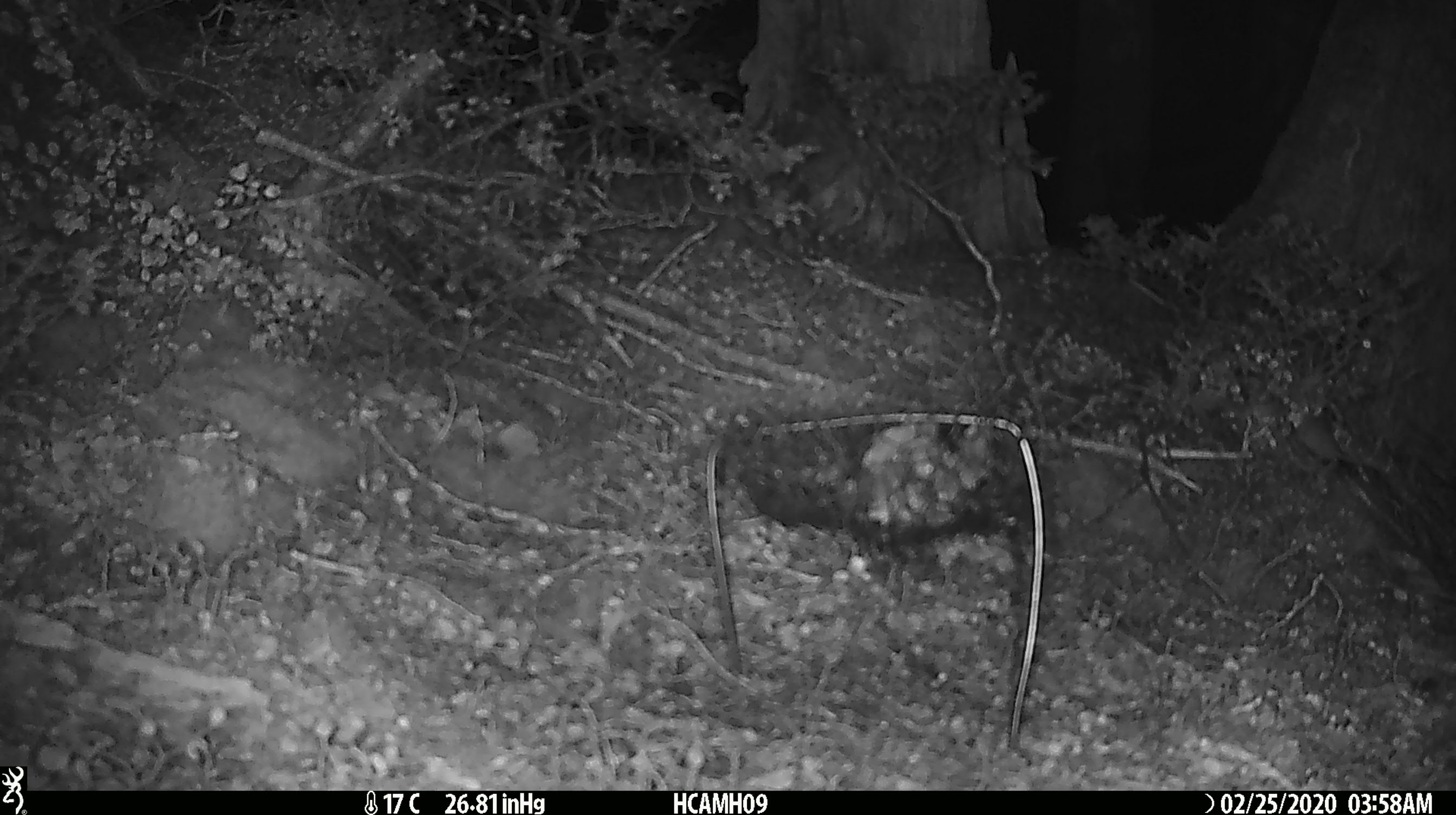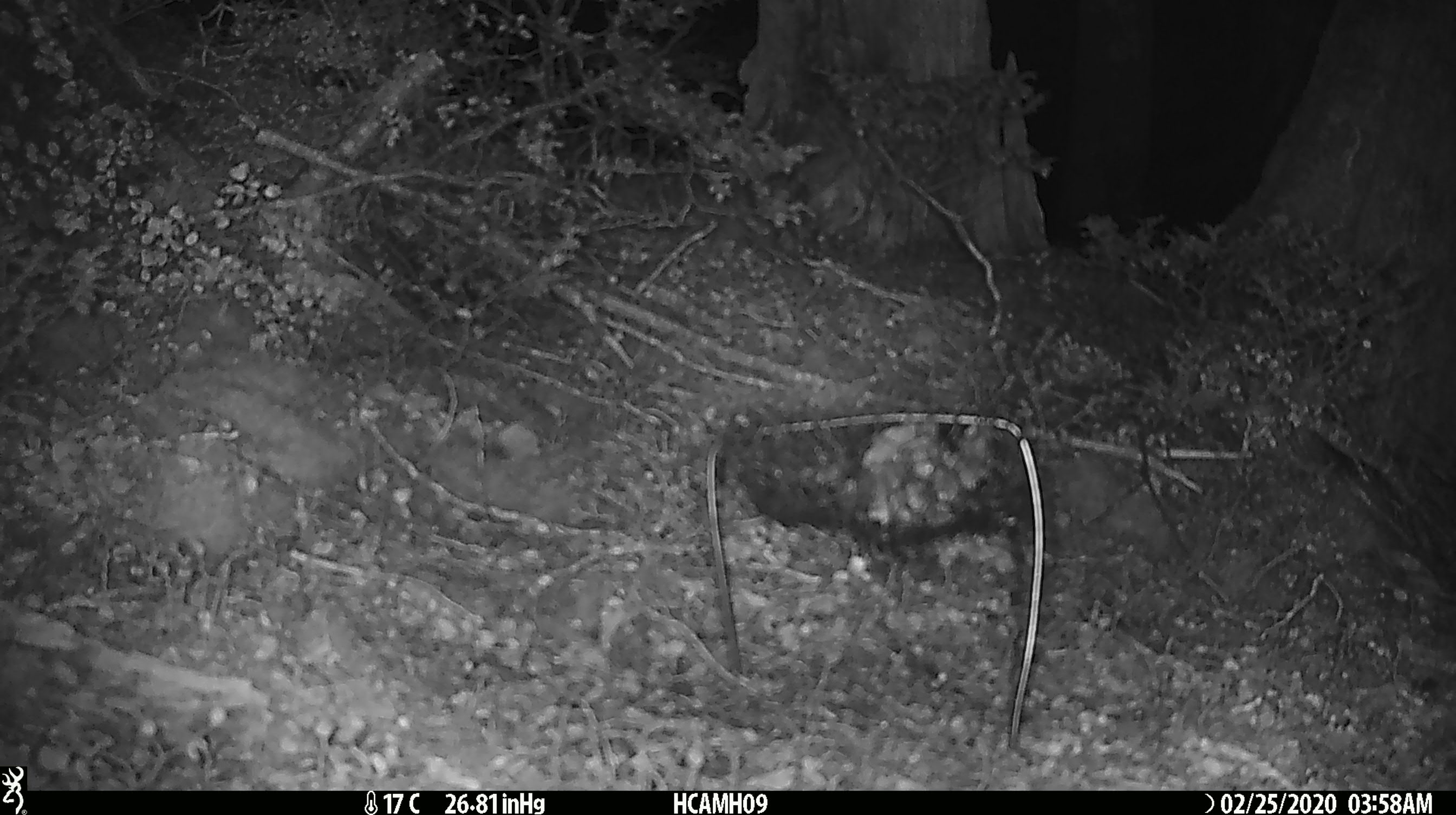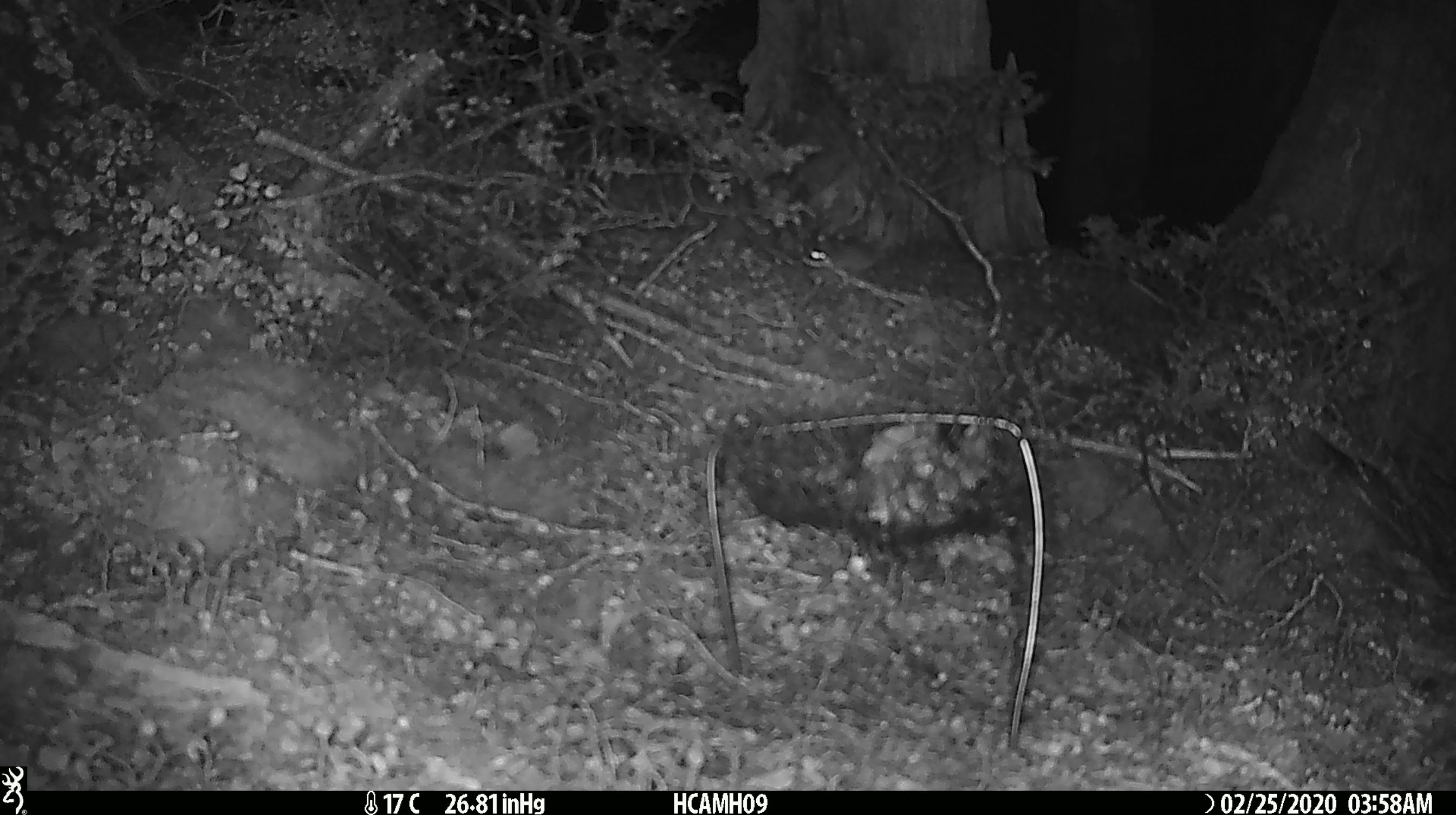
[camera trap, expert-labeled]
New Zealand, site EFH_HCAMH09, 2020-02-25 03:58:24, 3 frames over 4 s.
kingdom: Animalia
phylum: Chordata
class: Mammalia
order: Rodentia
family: Muridae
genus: Mus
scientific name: Mus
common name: mouse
Mouse (Mus).